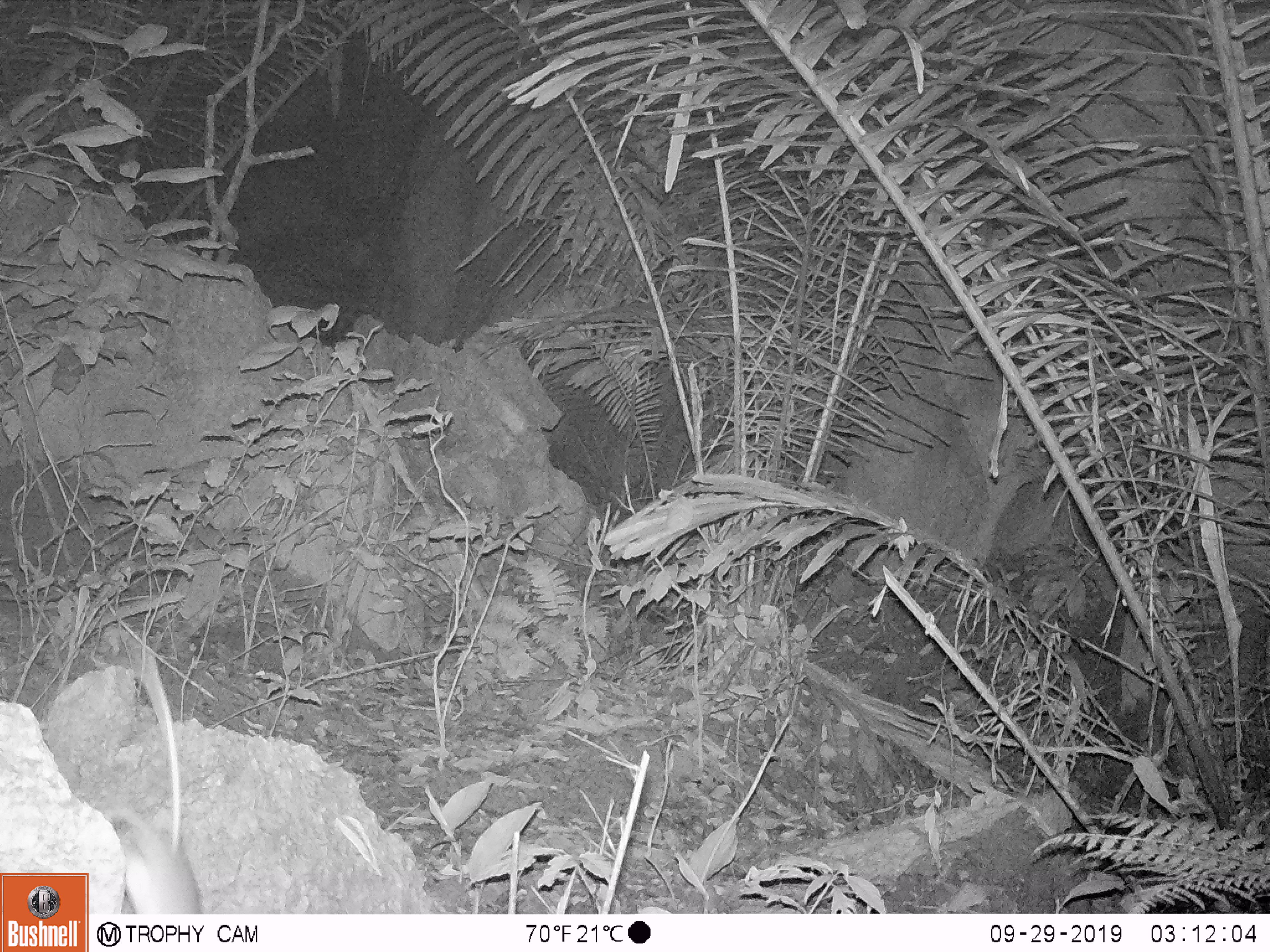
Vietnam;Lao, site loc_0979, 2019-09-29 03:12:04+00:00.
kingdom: Animalia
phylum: Chordata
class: Mammalia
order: Rodentia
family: Muridae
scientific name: Muridae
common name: old-world mice and rats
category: unidentified murid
Unidentified murid (old-world mice and rats) (Muridae). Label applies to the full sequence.